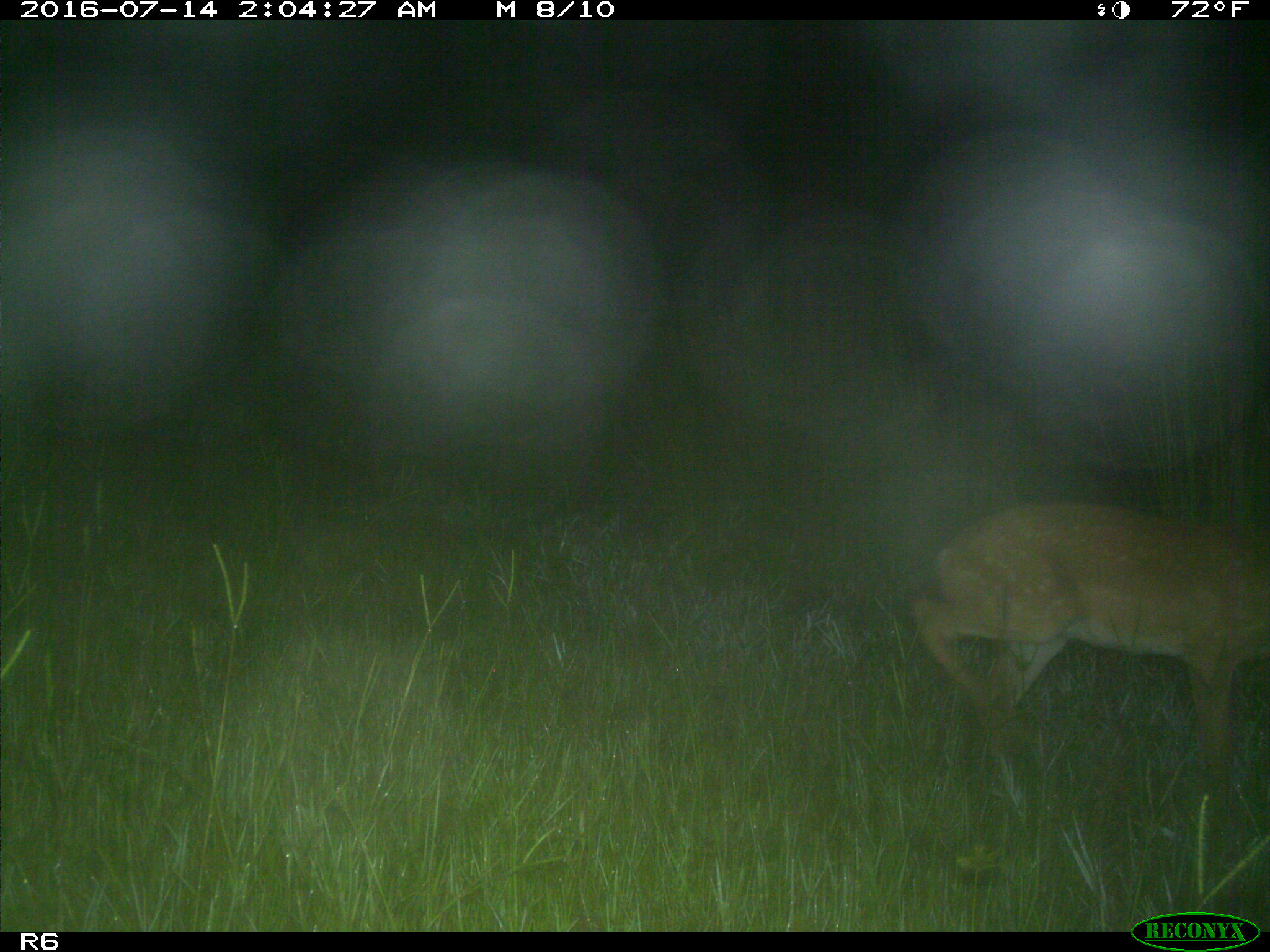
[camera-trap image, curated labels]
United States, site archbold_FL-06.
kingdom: Animalia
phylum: Chordata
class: Mammalia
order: Artiodactyla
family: Cervidae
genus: Odocoileus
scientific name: Odocoileus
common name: deer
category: unidentified deer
Unidentified deer (deer) (Odocoileus).